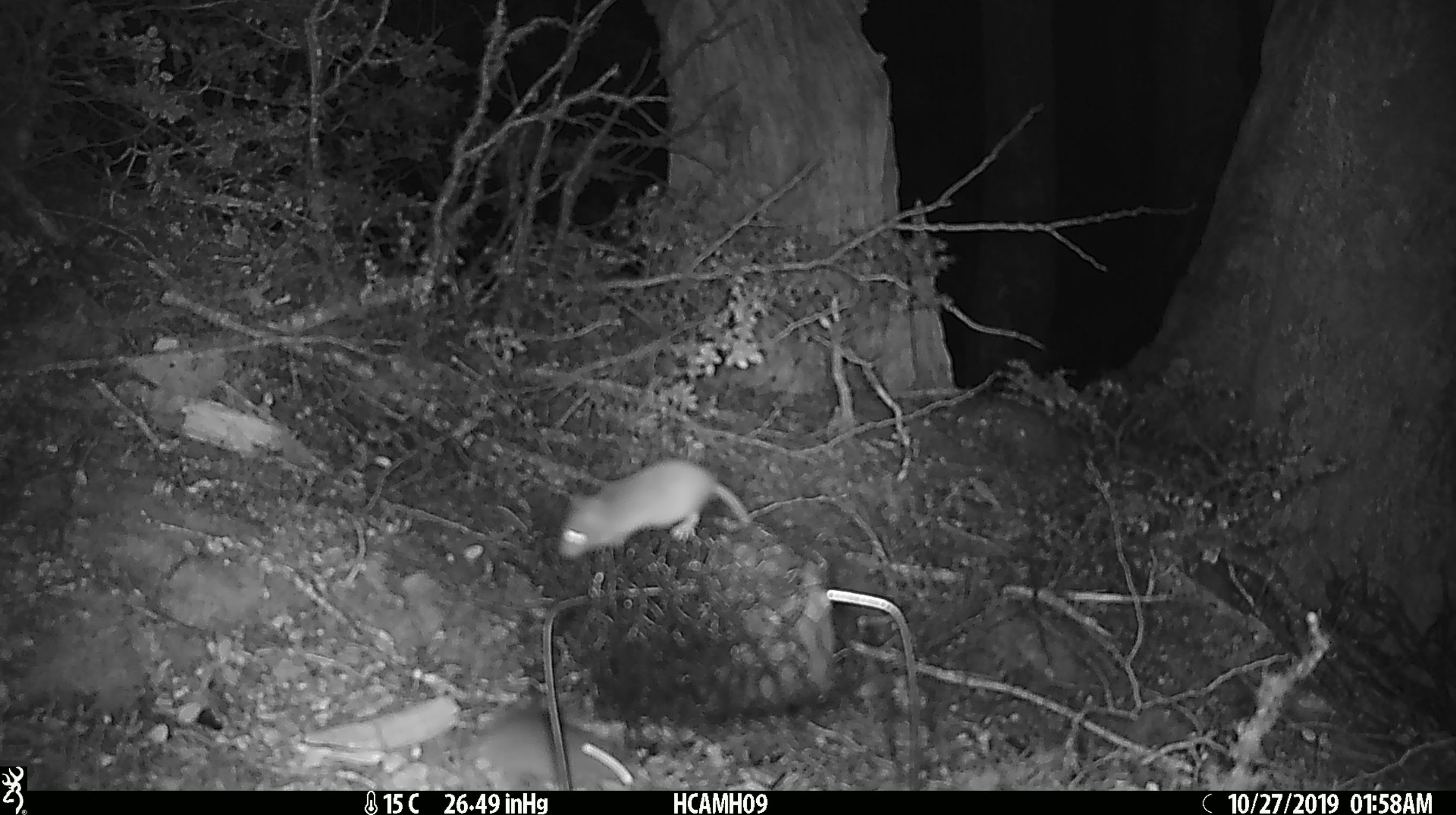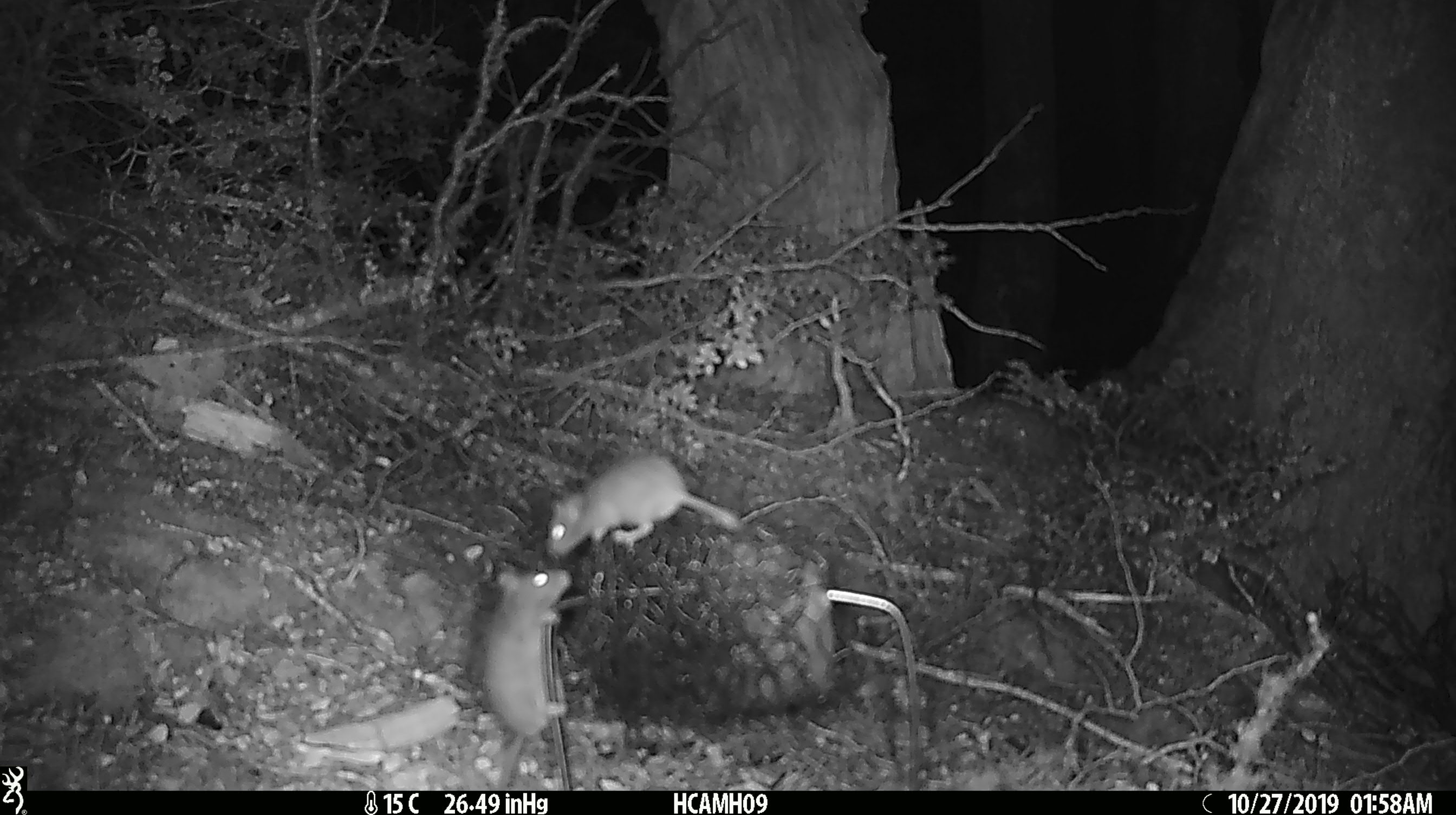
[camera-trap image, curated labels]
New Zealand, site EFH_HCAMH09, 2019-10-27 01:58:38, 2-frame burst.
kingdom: Animalia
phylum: Chordata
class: Mammalia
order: Rodentia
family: Muridae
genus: Mus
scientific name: Mus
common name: mouse